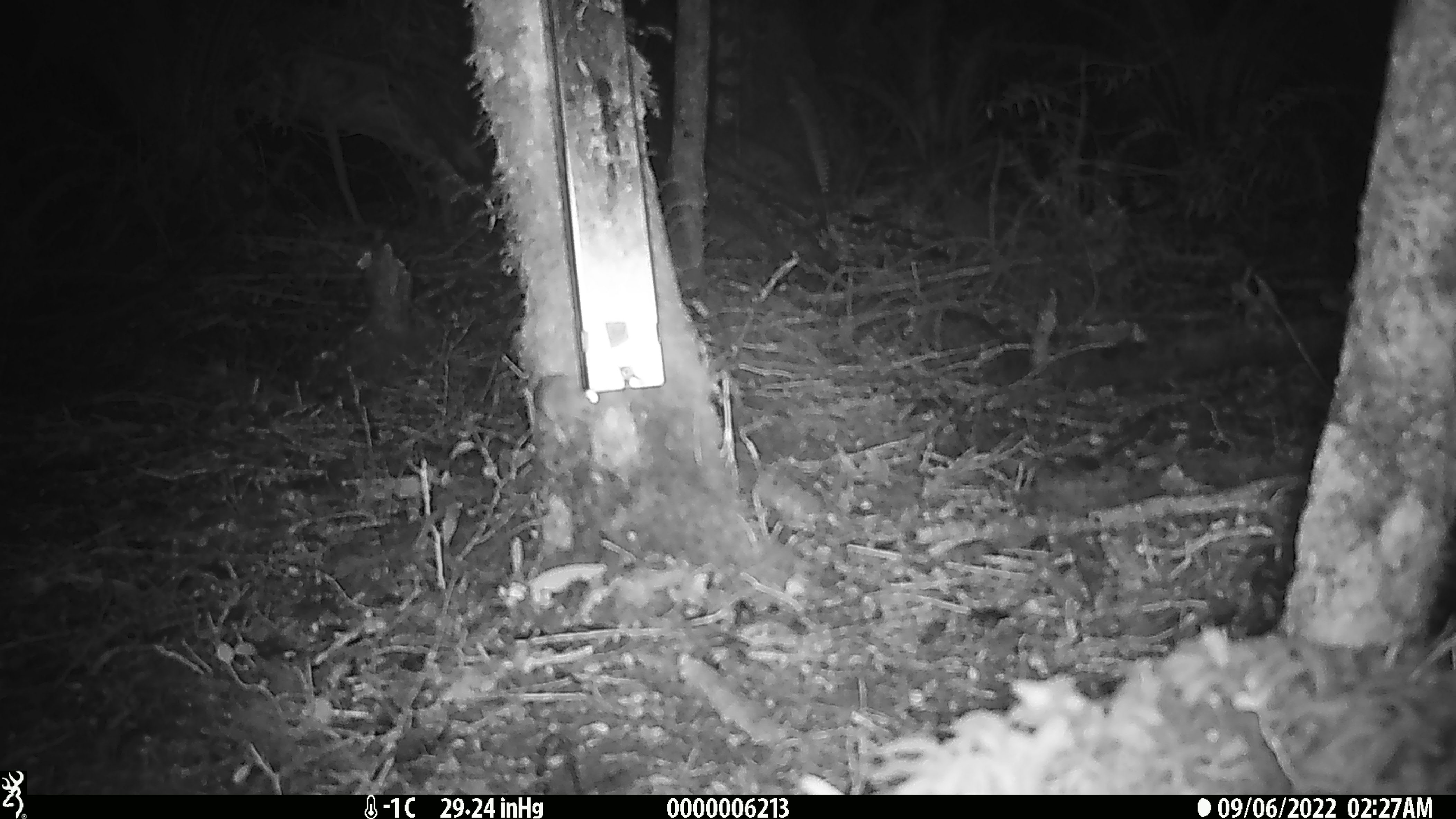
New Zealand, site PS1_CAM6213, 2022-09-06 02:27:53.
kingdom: Animalia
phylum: Chordata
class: Mammalia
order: Rodentia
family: Muridae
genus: Mus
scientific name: Mus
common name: mouse